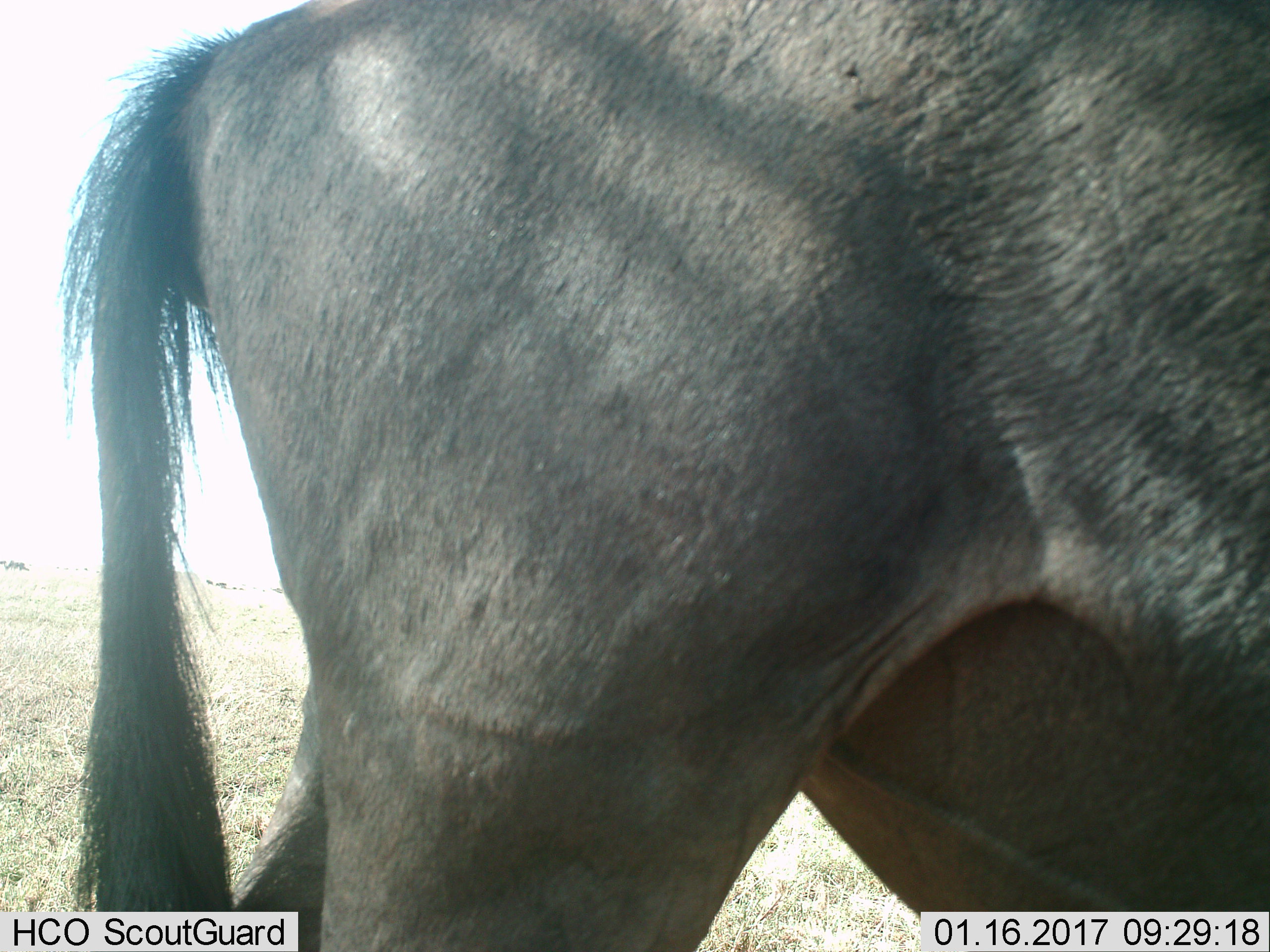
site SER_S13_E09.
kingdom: Animalia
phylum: Chordata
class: Mammalia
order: Artiodactyla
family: Bovidae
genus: Connochaetes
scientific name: Connochaetes taurinus taurinus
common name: blue wildebeest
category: wildebeestblue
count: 1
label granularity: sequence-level